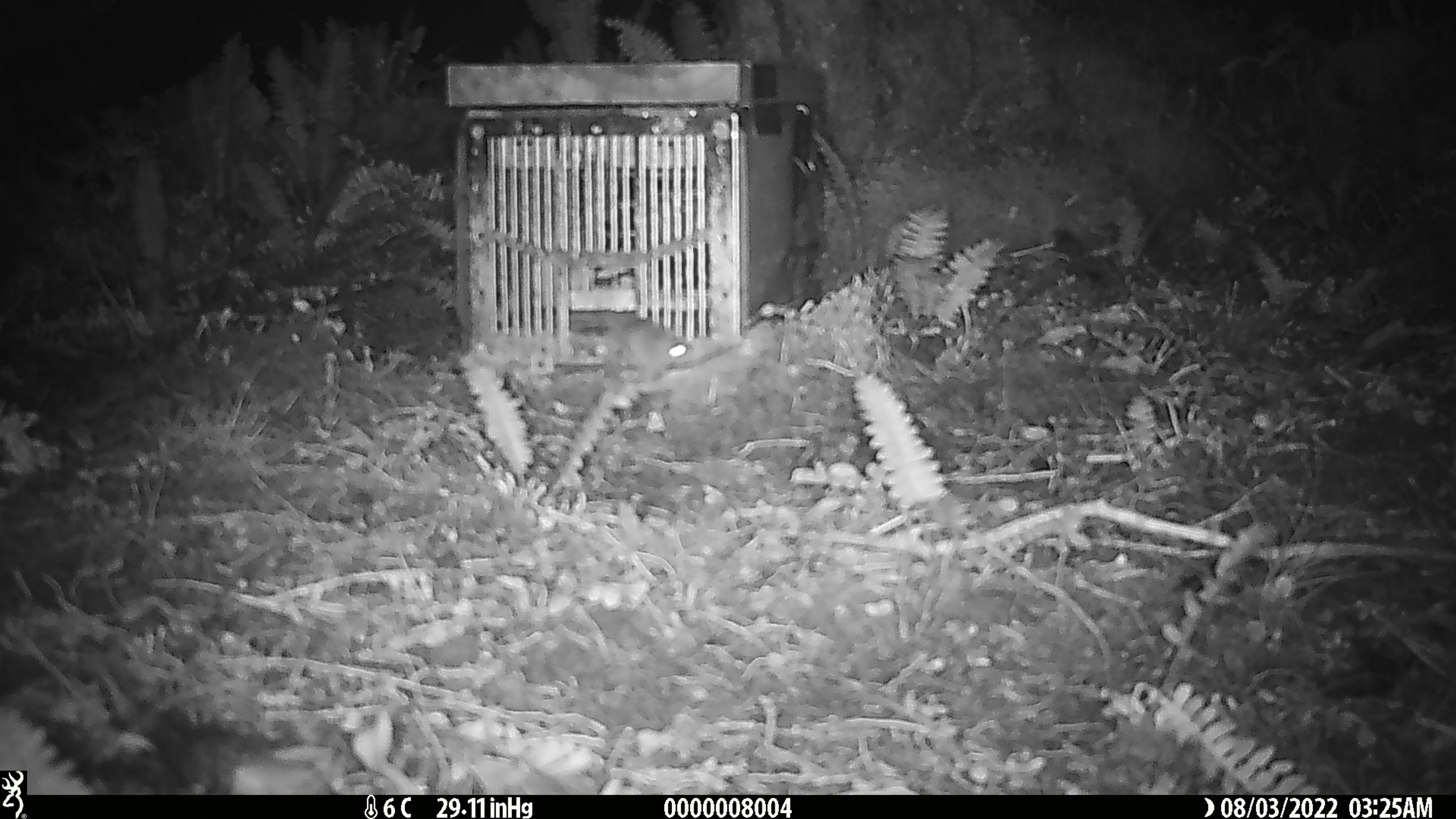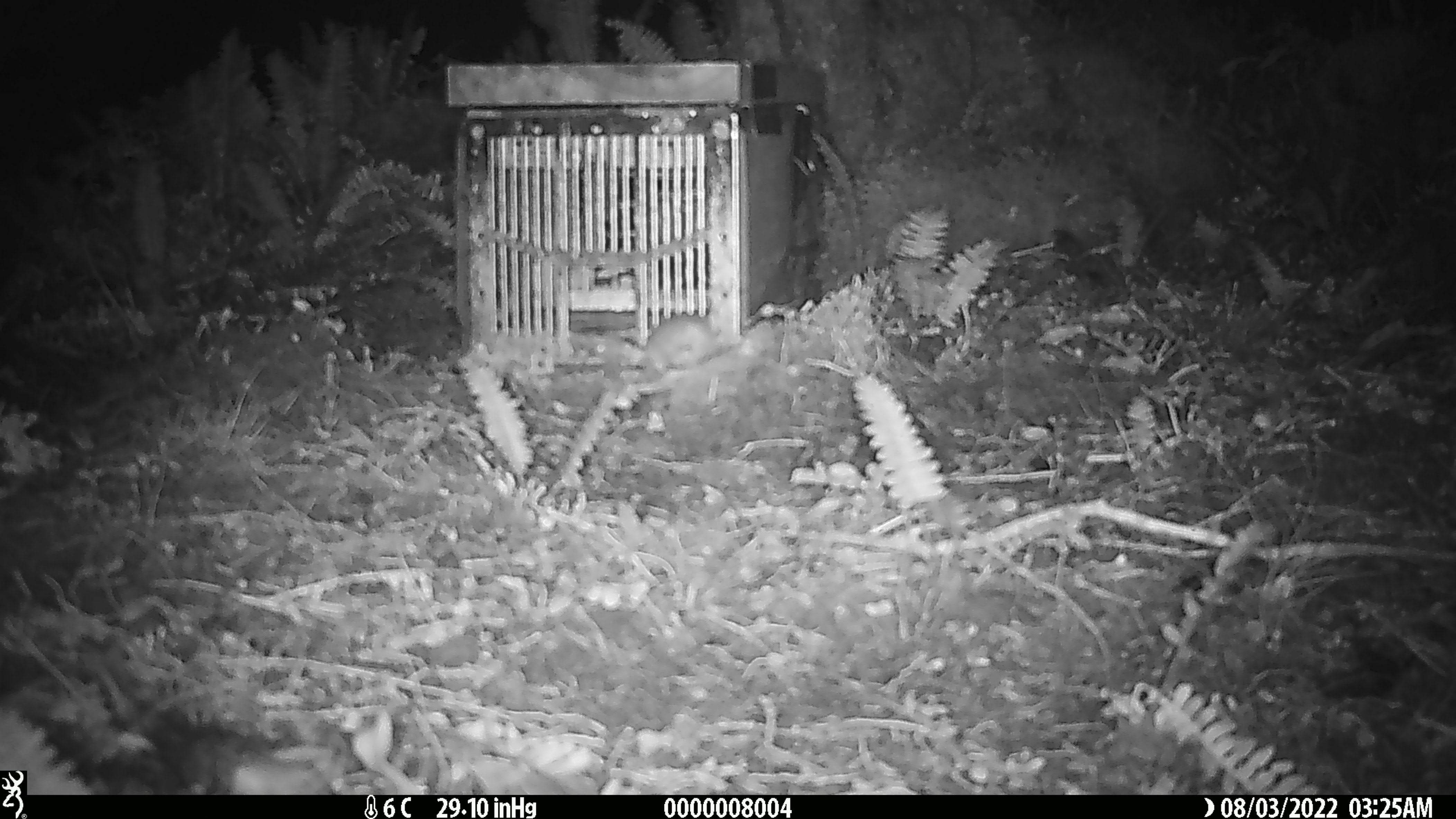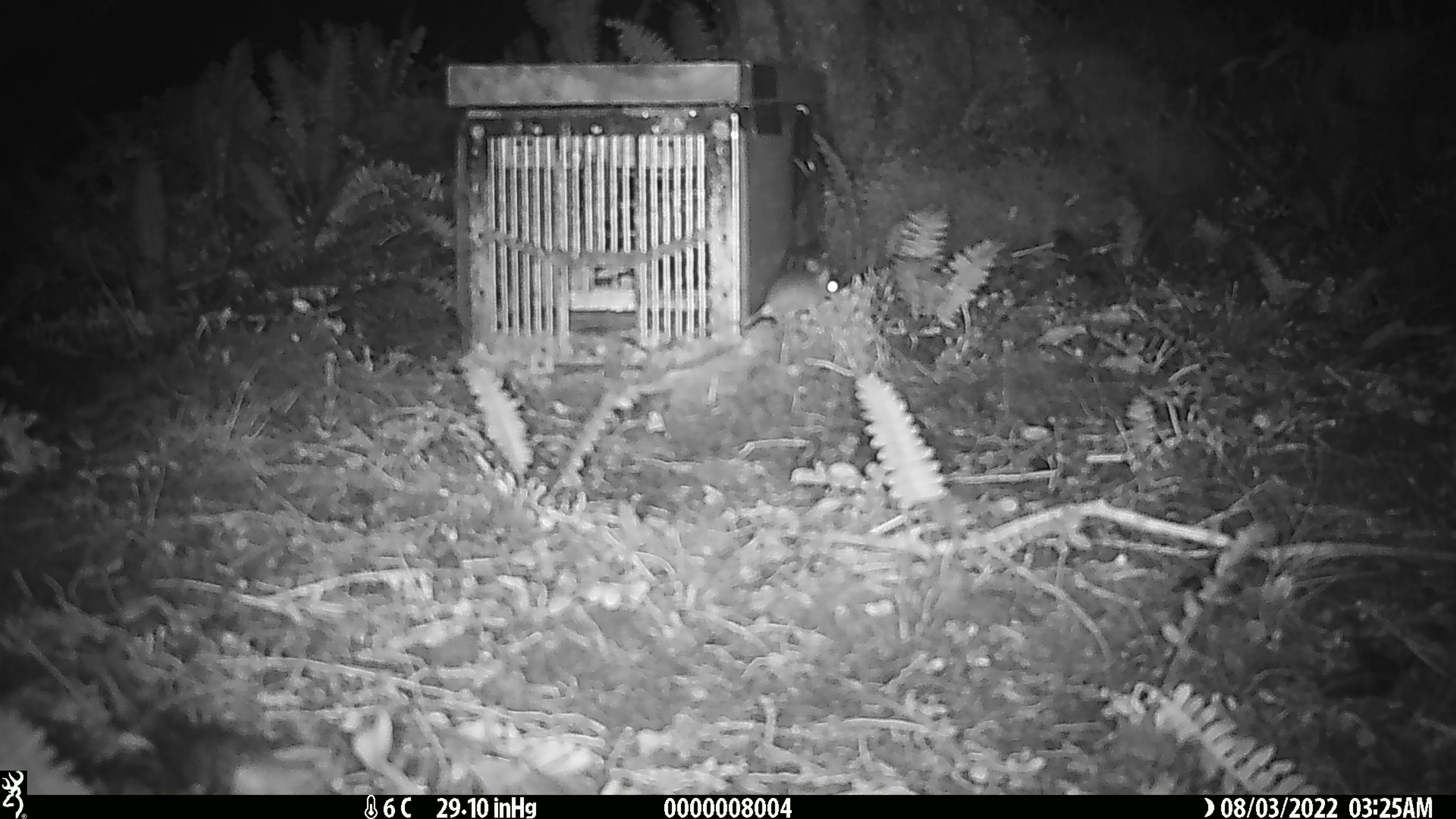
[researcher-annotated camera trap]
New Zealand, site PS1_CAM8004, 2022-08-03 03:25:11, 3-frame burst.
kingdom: Animalia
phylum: Chordata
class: Mammalia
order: Rodentia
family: Muridae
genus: Mus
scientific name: Mus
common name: mouse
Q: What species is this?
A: Mouse (Mus).